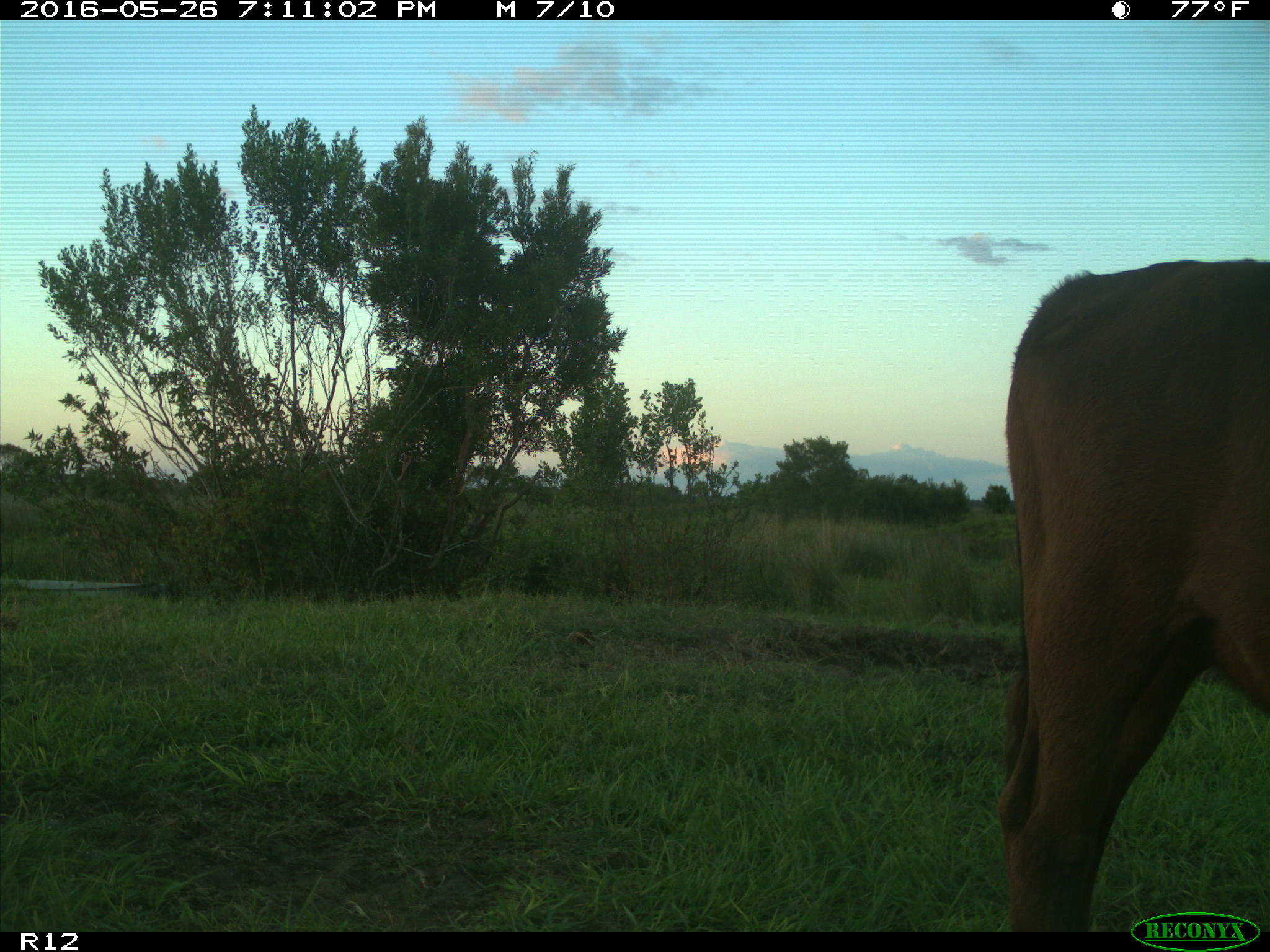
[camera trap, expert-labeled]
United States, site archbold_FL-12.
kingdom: Animalia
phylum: Chordata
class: Mammalia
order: Artiodactyla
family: Bovidae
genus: Bos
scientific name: Bos taurus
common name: domestic cow